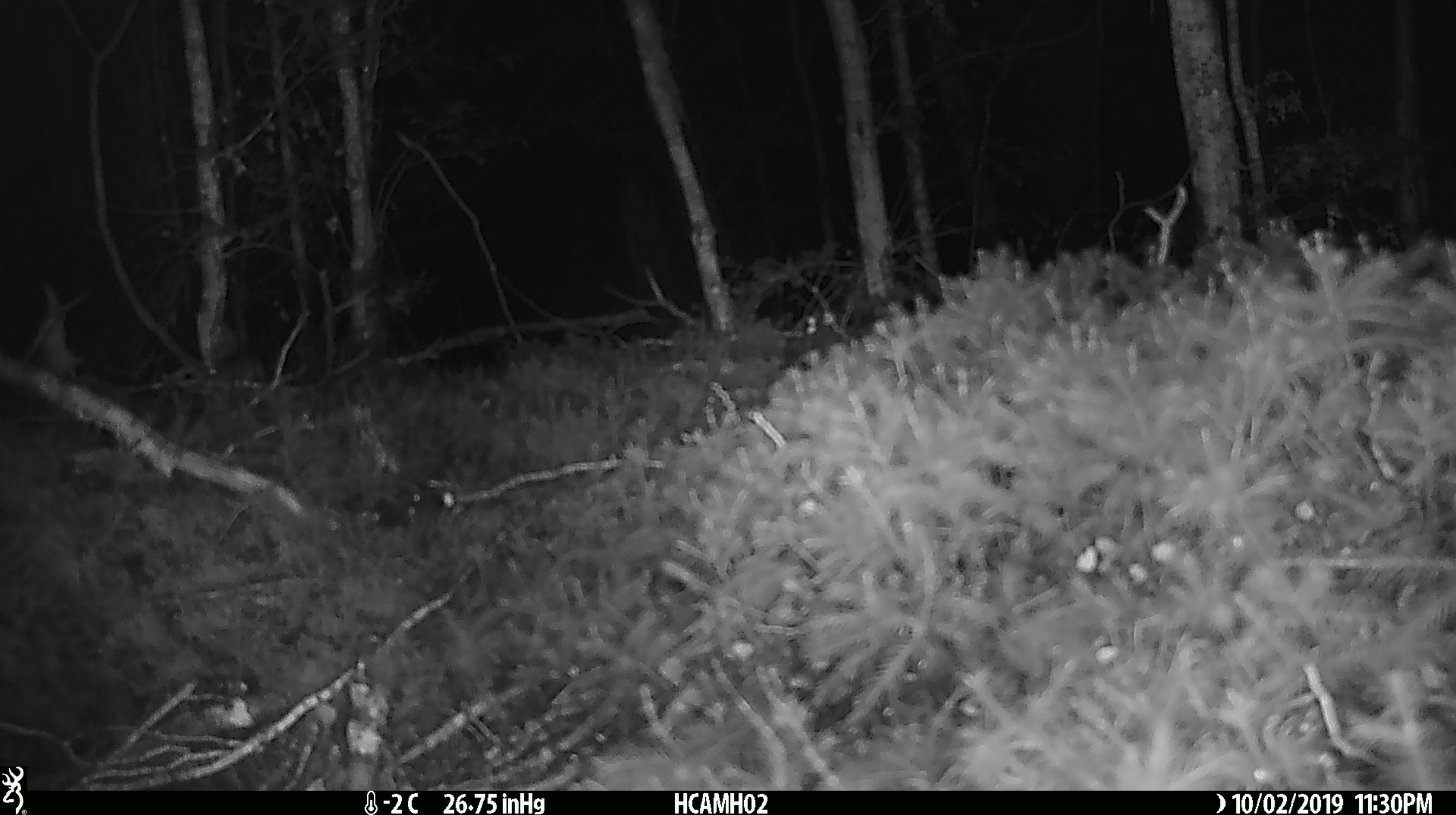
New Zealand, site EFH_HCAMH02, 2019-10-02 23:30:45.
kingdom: Animalia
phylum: Chordata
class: Mammalia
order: Rodentia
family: Muridae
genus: Mus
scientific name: Mus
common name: mouse